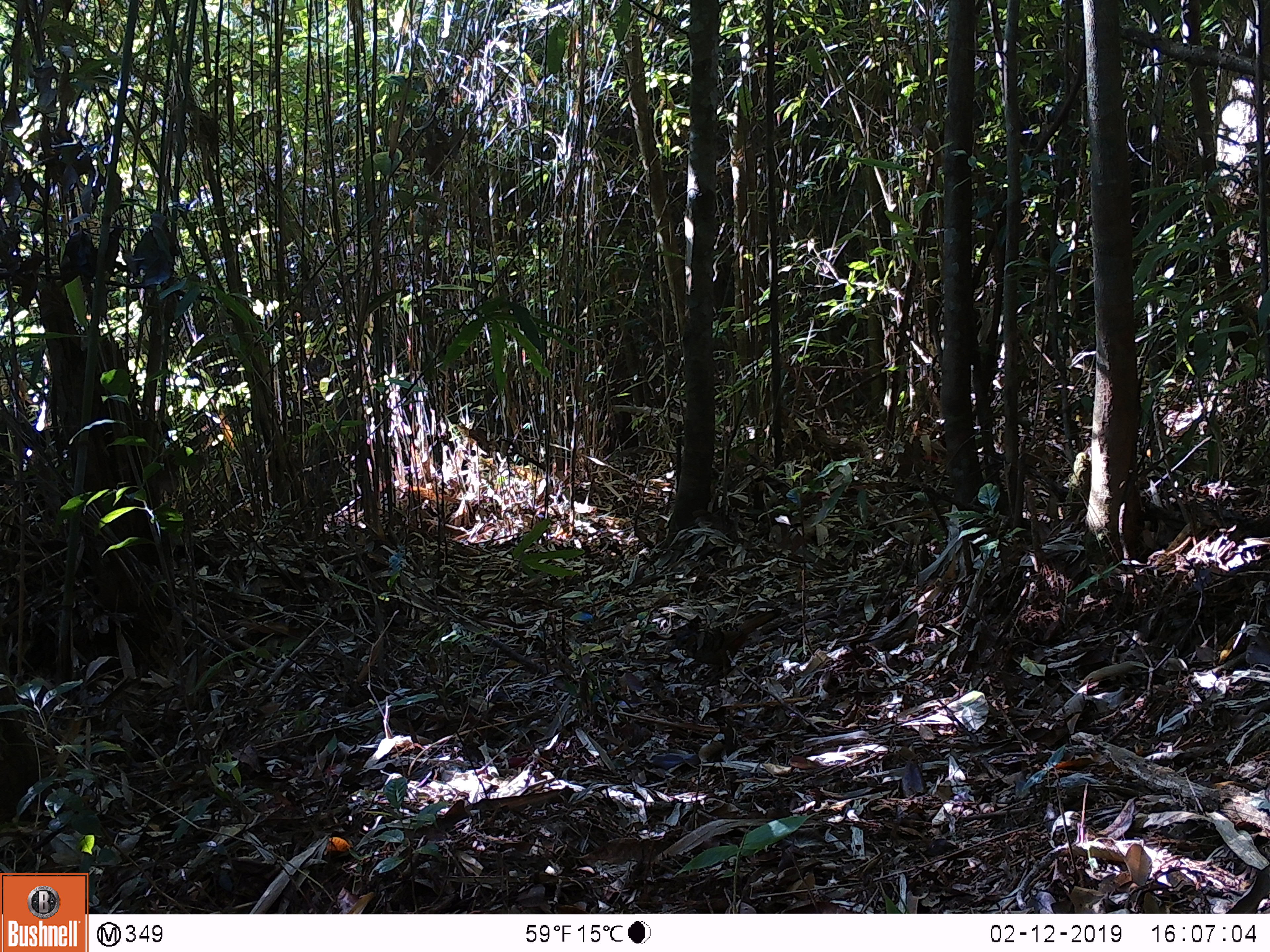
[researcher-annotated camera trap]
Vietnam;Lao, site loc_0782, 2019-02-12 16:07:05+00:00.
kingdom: Animalia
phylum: Chordata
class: Aves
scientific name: Aves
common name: bird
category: unidentified bird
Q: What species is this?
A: Unidentified bird (bird) (Aves).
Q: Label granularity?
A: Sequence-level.